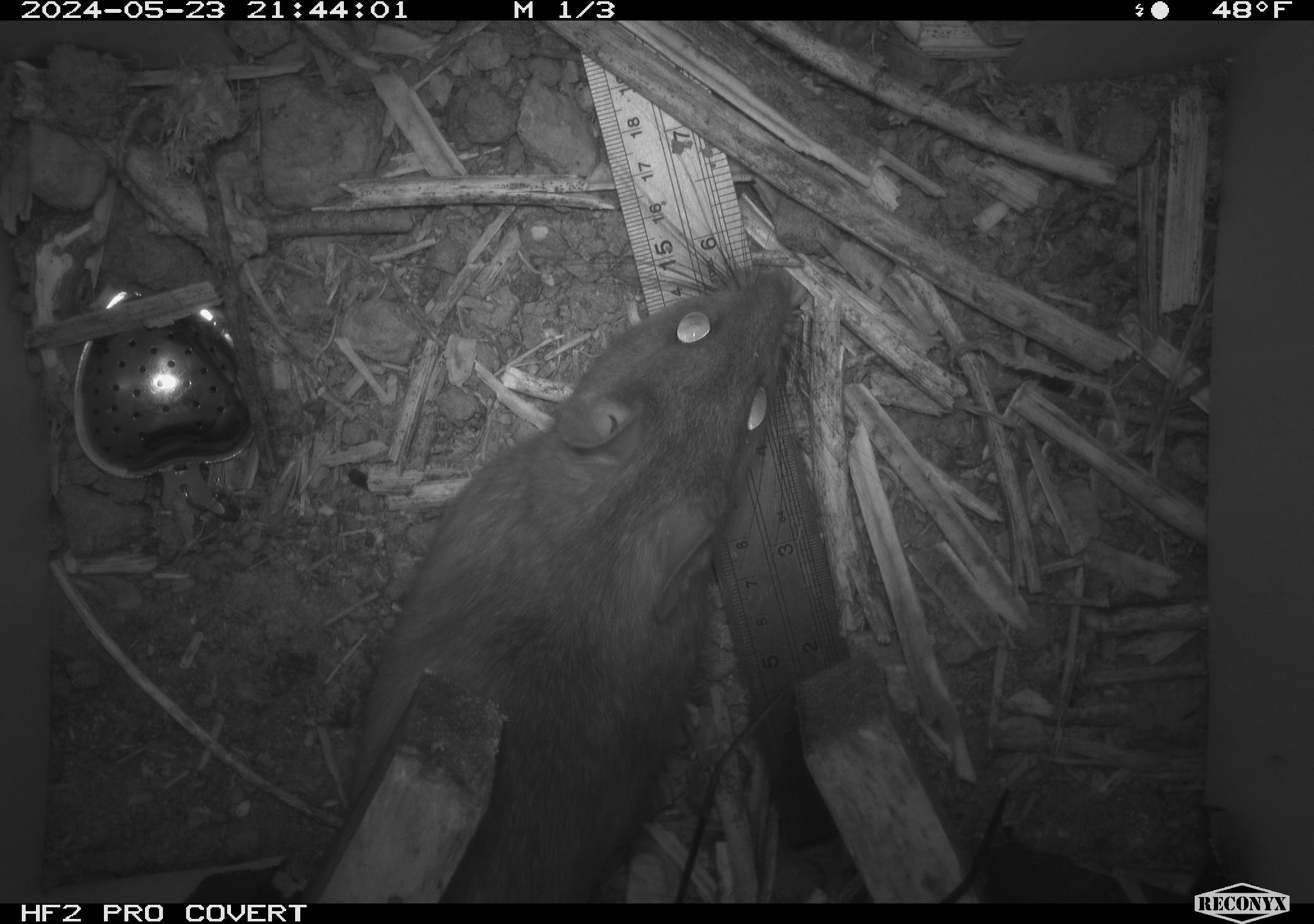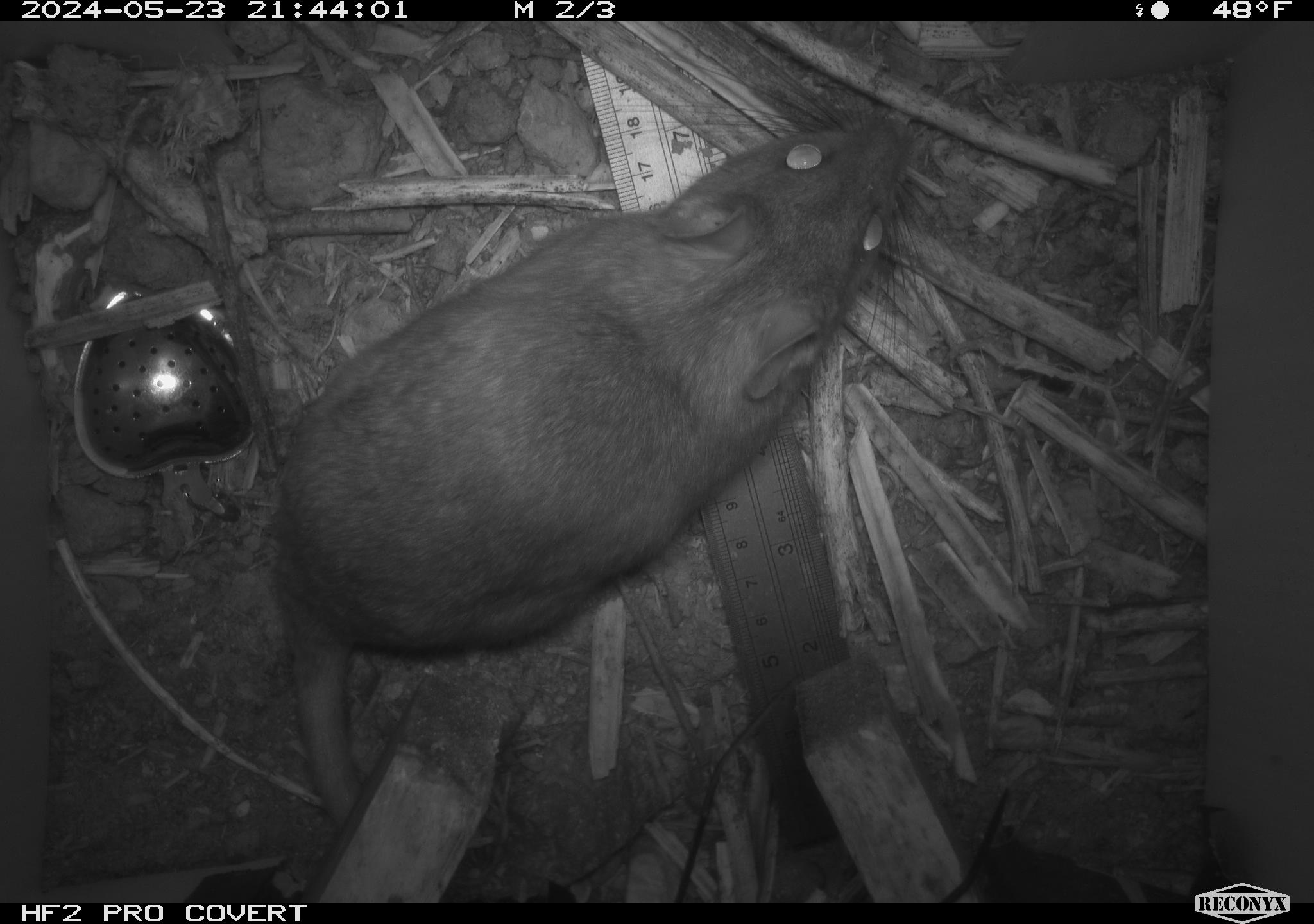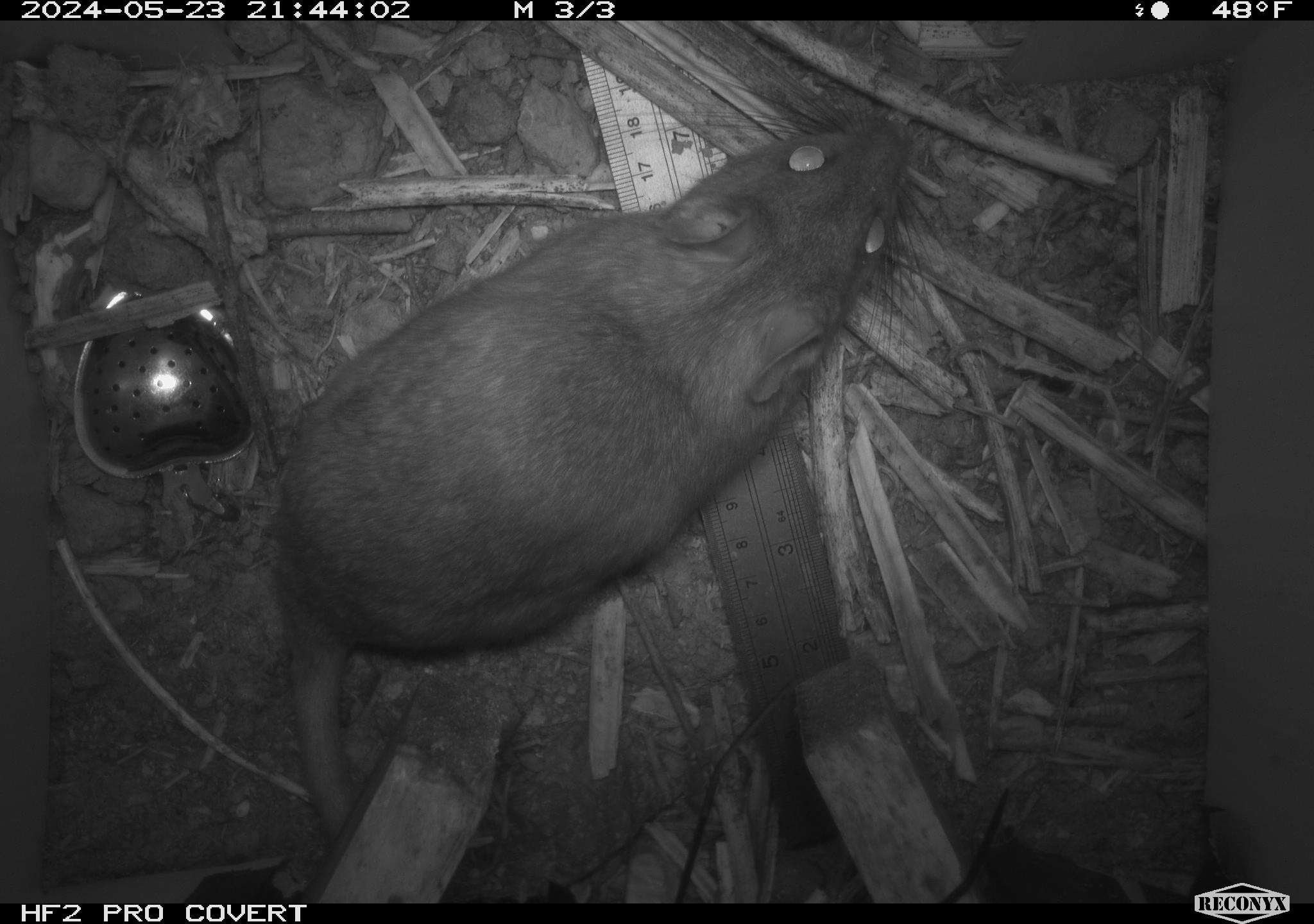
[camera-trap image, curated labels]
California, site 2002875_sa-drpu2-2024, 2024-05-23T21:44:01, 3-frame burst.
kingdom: Animalia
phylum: Chordata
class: Mammalia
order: Rodentia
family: Cricetidae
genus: Neotoma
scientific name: Neotoma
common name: pack rat or woodrat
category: neotoma species